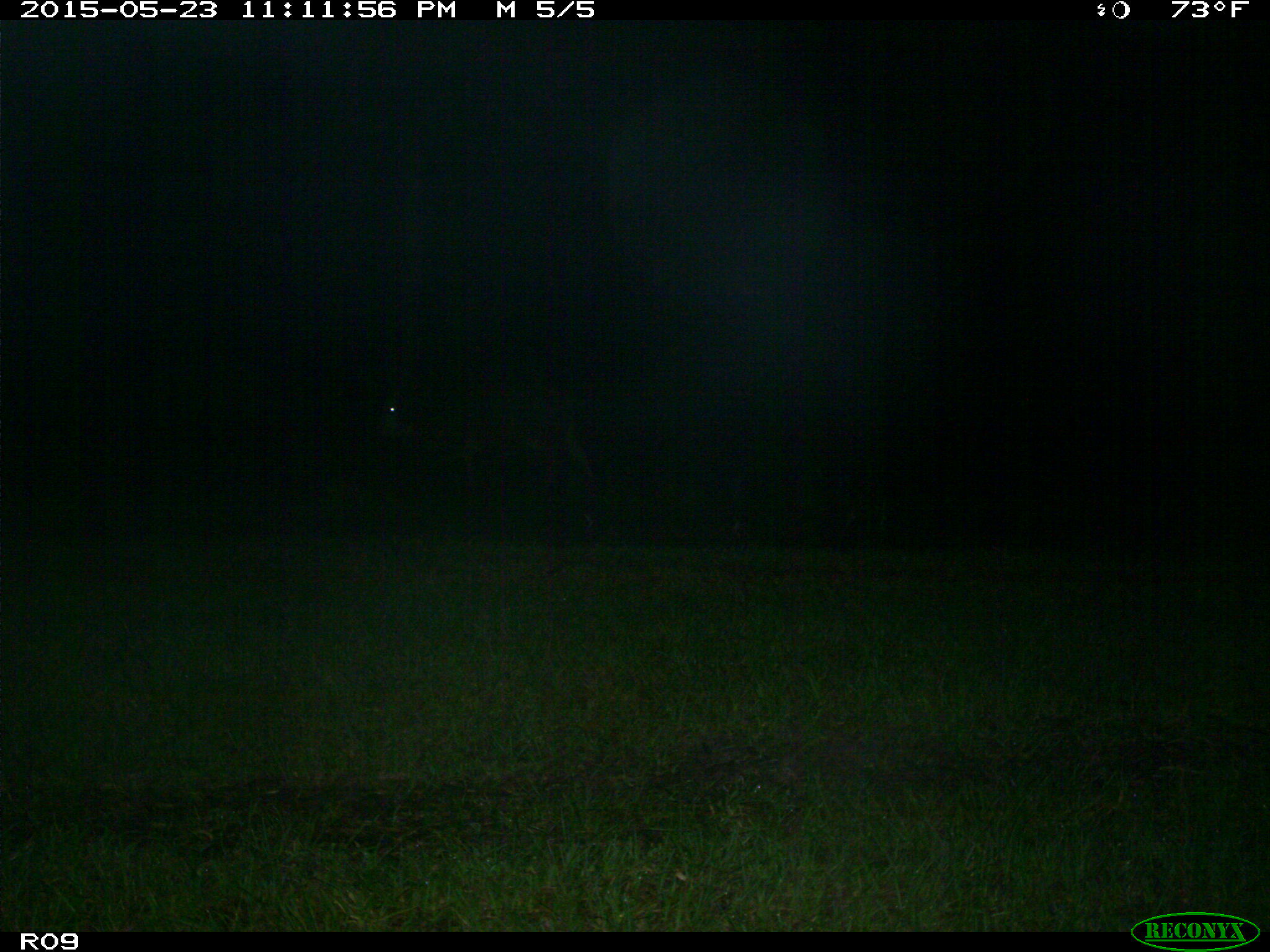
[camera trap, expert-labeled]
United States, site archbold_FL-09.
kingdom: Animalia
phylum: Chordata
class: Mammalia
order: Artiodactyla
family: Bovidae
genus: Bos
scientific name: Bos taurus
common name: domestic cow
Bos taurus (domestic cow).